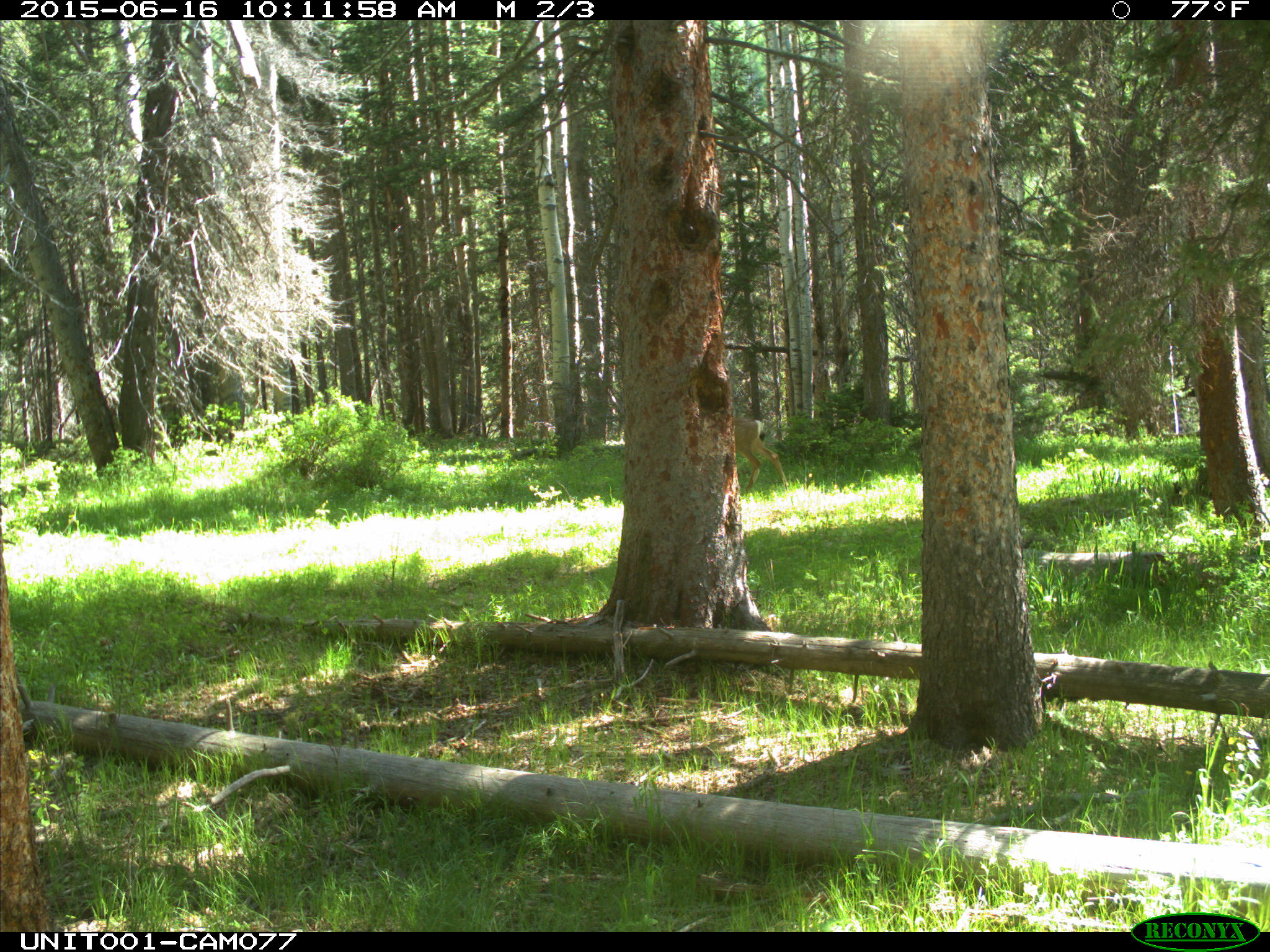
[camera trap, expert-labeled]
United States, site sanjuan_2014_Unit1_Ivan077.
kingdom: Animalia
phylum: Chordata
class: Mammalia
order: Artiodactyla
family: Cervidae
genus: Odocoileus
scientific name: Odocoileus hemionus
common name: mule deer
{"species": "Odocoileus hemionus (mule deer)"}